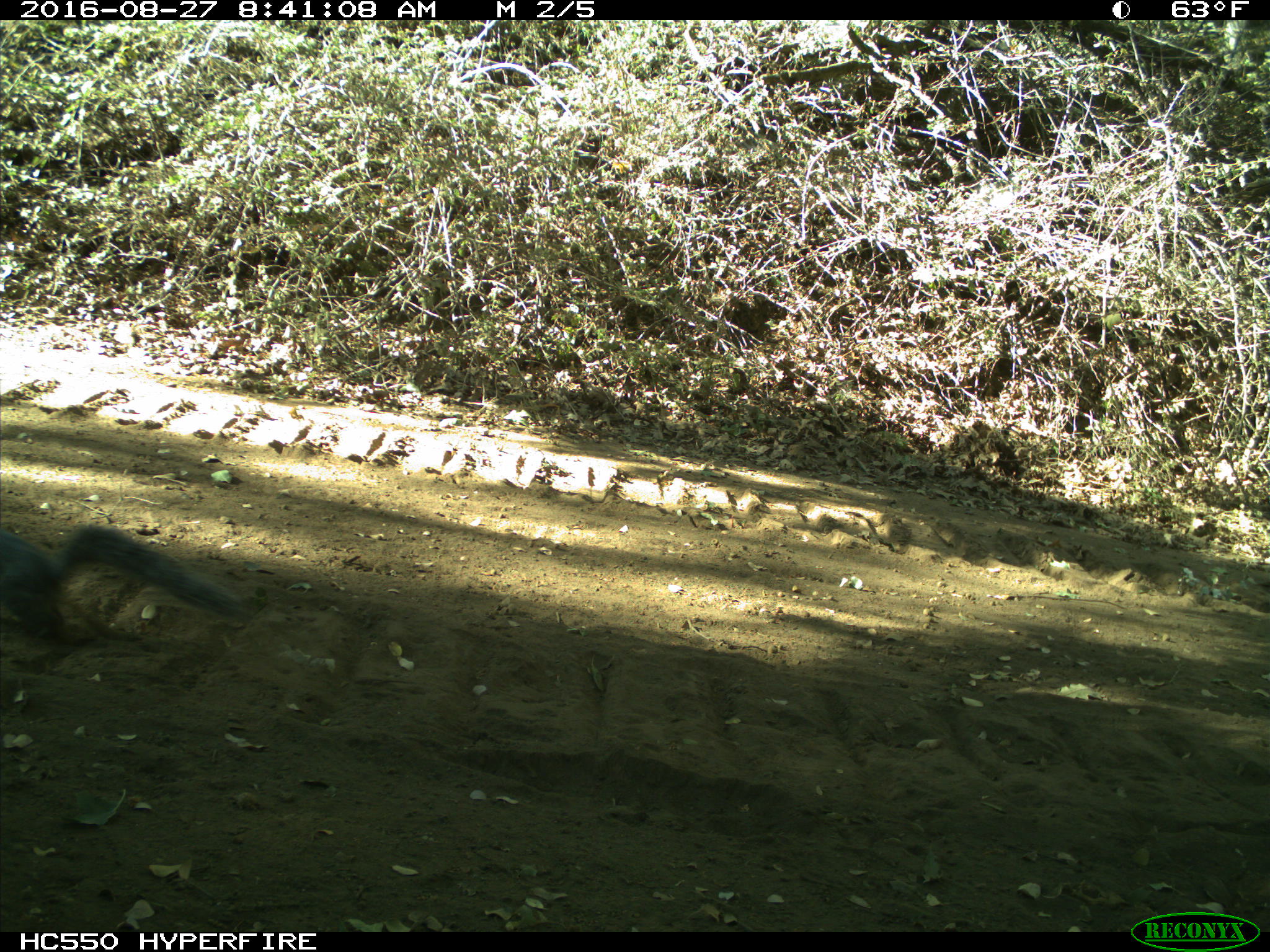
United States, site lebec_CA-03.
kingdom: Animalia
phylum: Chordata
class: Mammalia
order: Rodentia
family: Sciuridae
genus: Sciurus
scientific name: Sciurus carolinensis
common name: eastern gray squirrel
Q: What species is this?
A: Sciurus carolinensis (eastern gray squirrel).